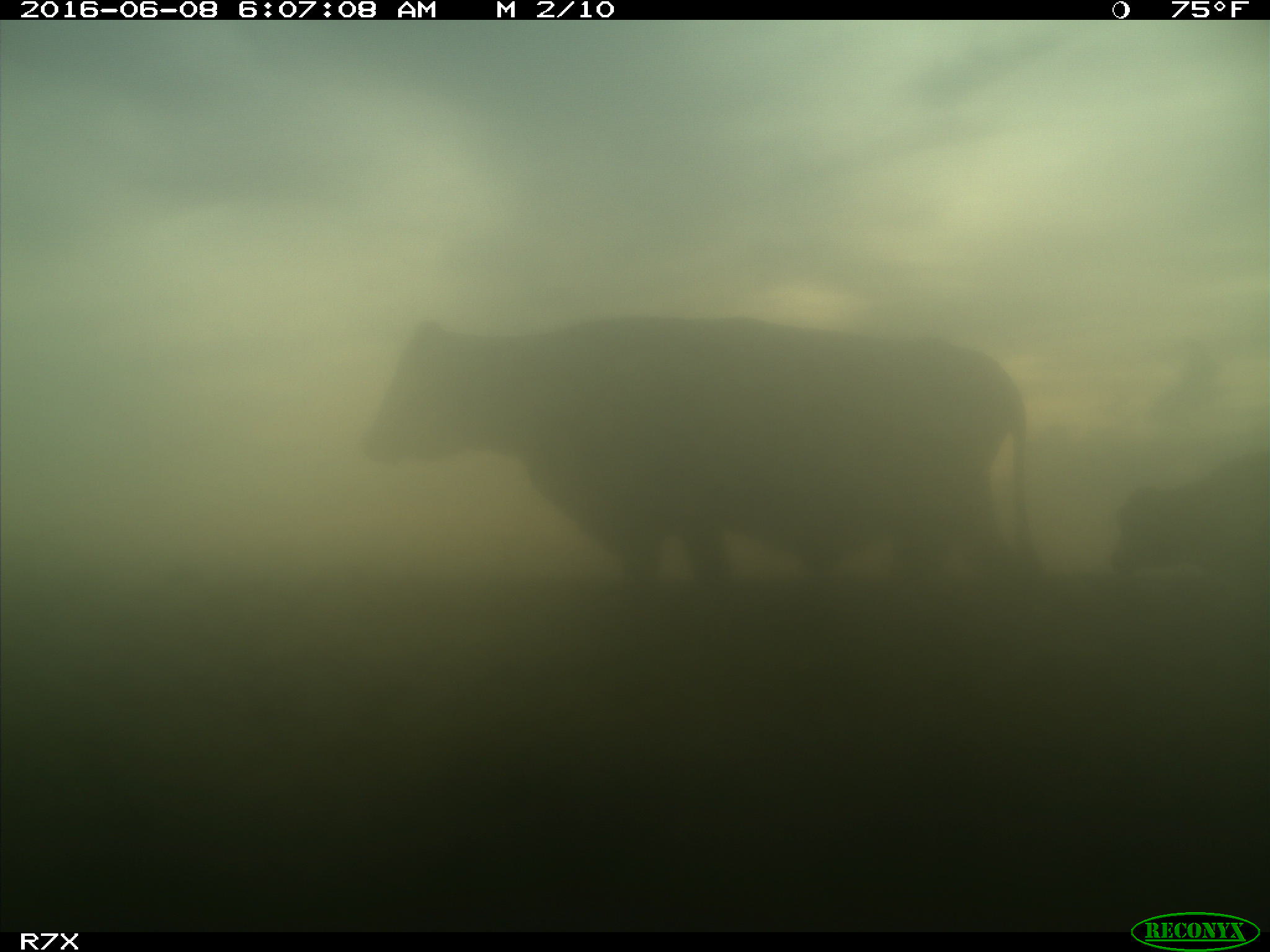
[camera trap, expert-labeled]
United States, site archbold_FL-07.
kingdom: Animalia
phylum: Chordata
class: Mammalia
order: Artiodactyla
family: Bovidae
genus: Bos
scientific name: Bos taurus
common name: domestic cow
Bos taurus (domestic cow).